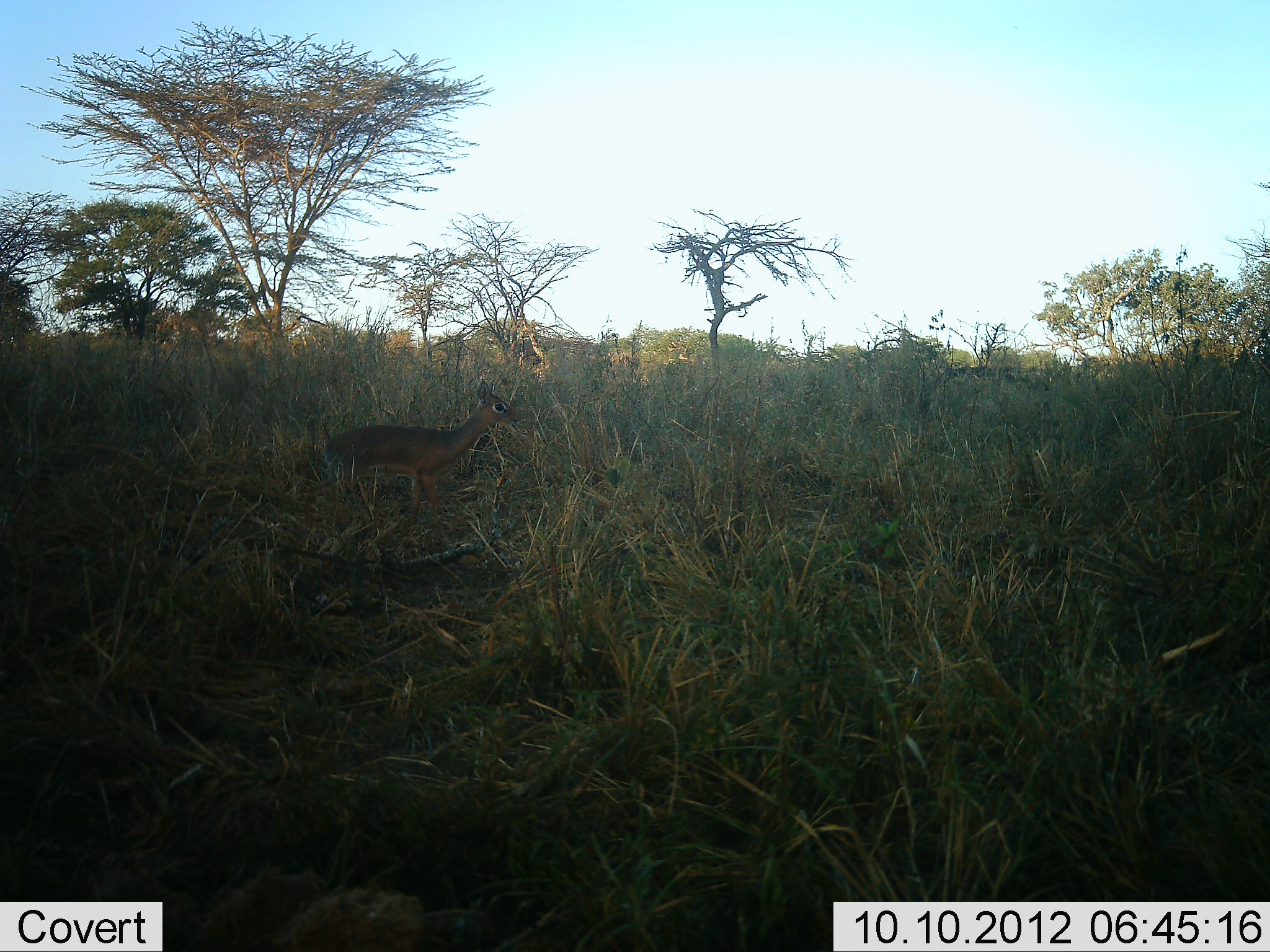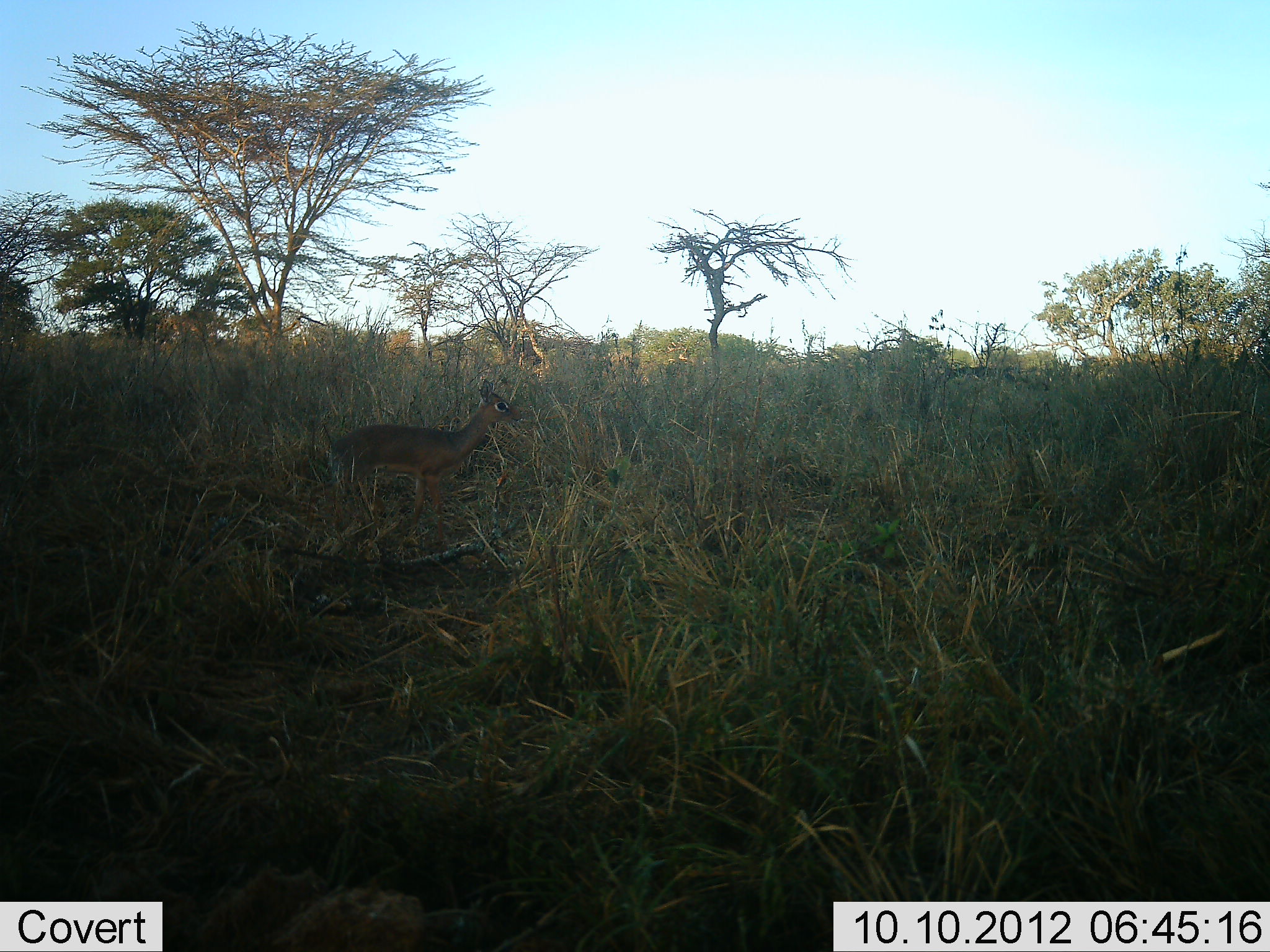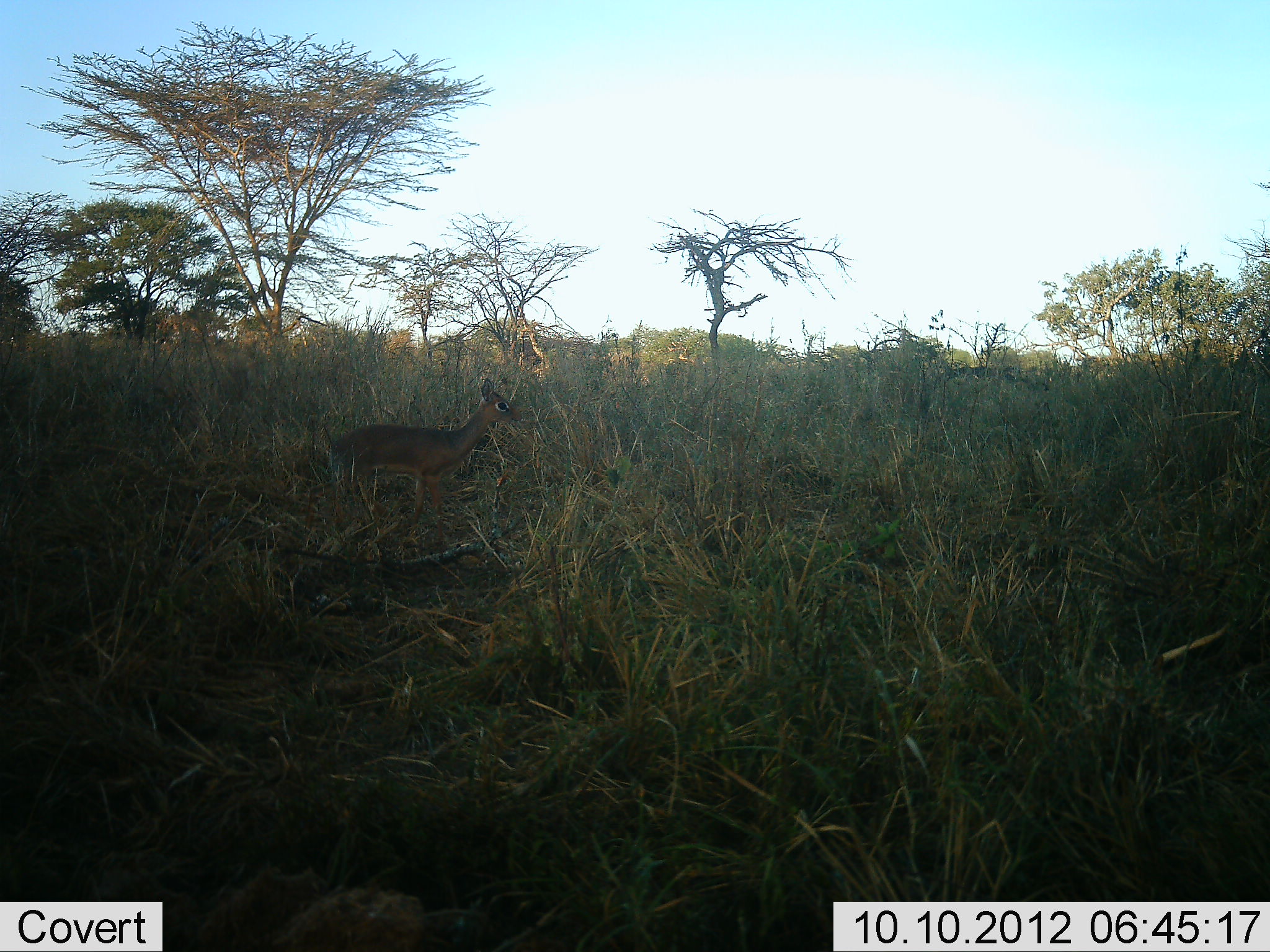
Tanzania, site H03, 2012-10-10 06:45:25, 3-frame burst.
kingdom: Animalia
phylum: Chordata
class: Mammalia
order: Artiodactyla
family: Bovidae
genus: Madoqua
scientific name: Madoqua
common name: dikdik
Dikdik (Madoqua), count 1. Behavior (volunteer vote fractions): standing 90%, resting 0%, moving 20%, interacting 0%. Young present (vote fraction): 0%. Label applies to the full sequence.